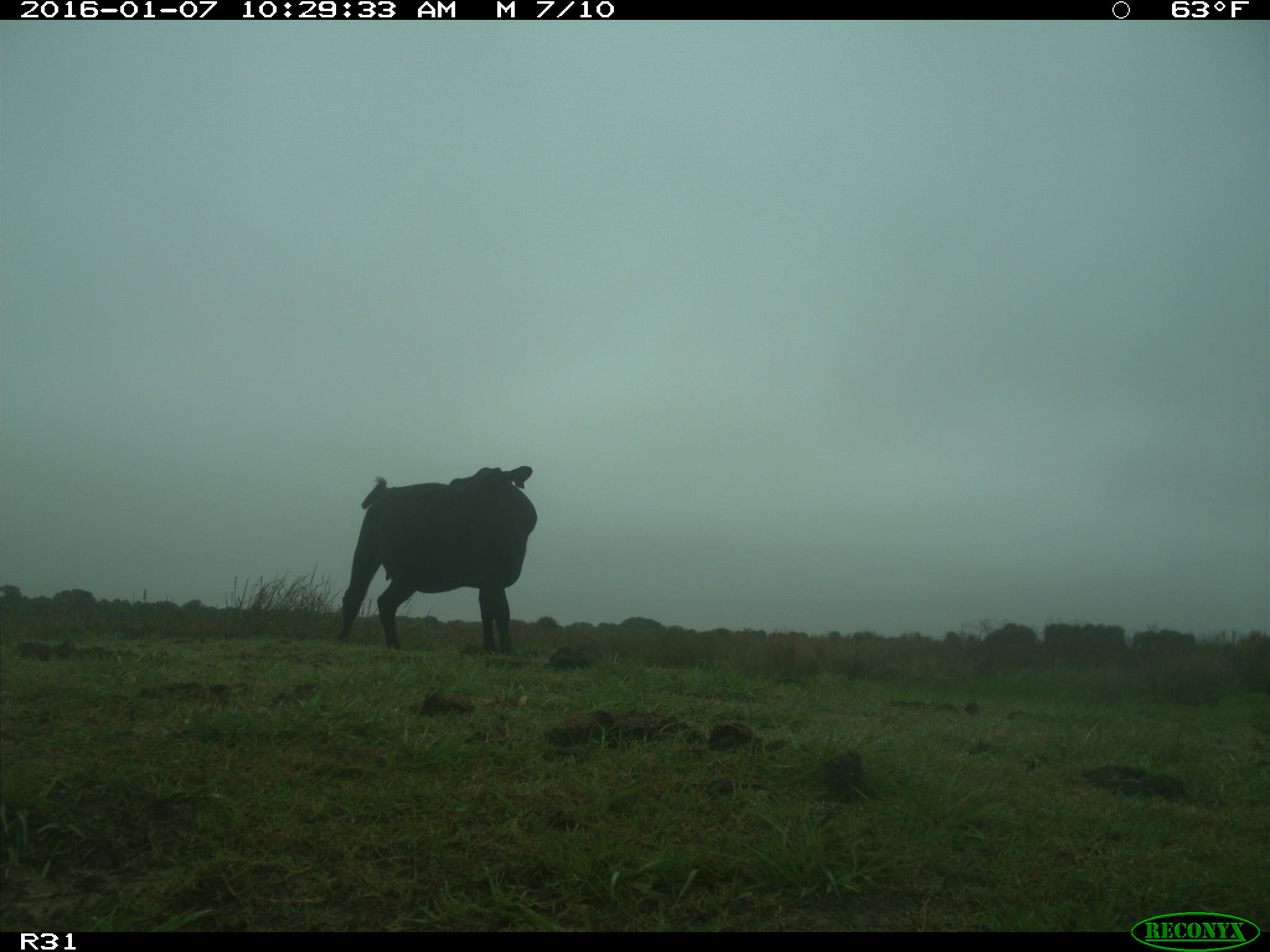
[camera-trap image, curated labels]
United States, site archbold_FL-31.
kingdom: Animalia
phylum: Chordata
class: Mammalia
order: Artiodactyla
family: Bovidae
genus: Bos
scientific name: Bos taurus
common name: domestic cow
Bos taurus (domestic cow).